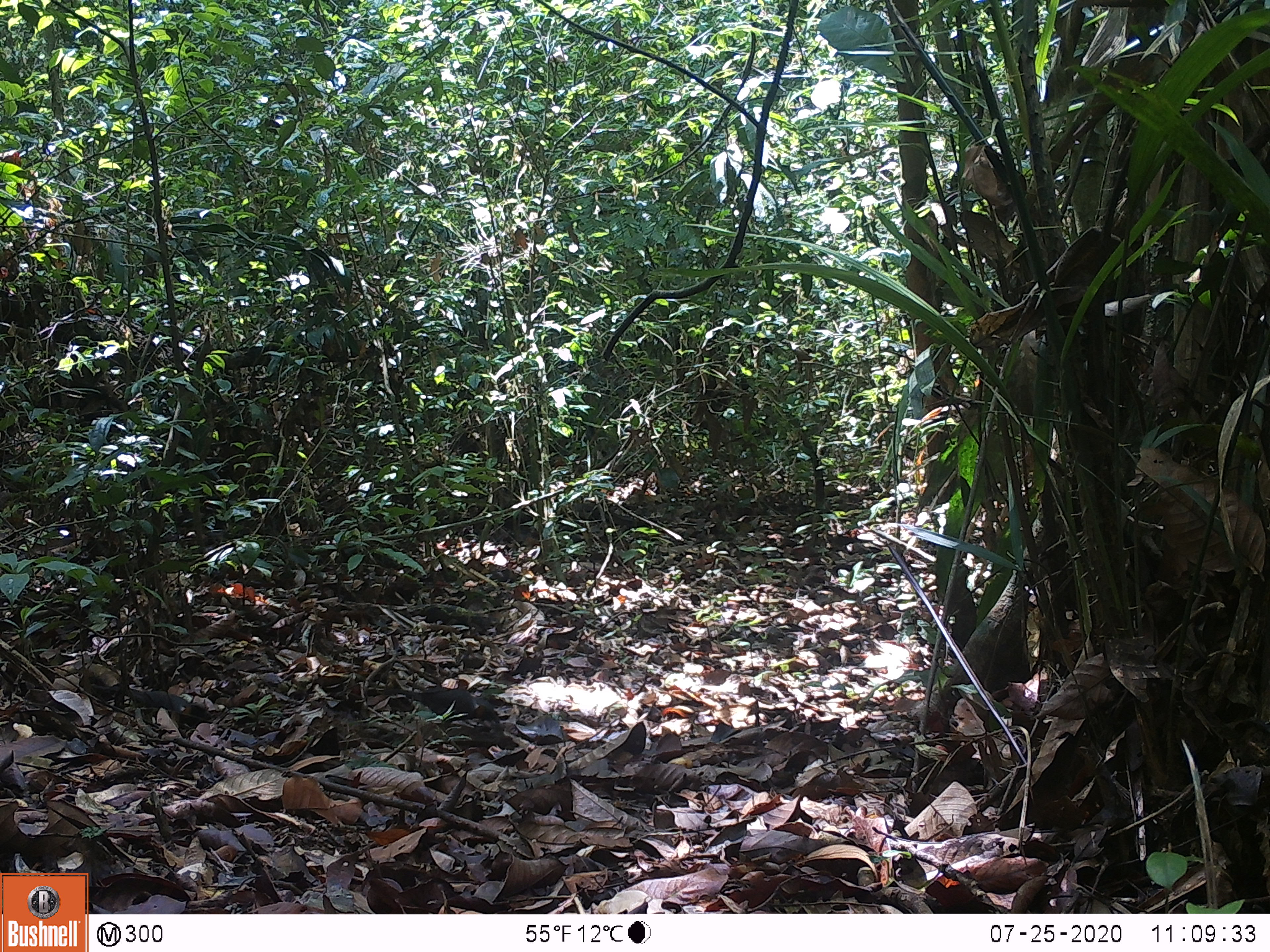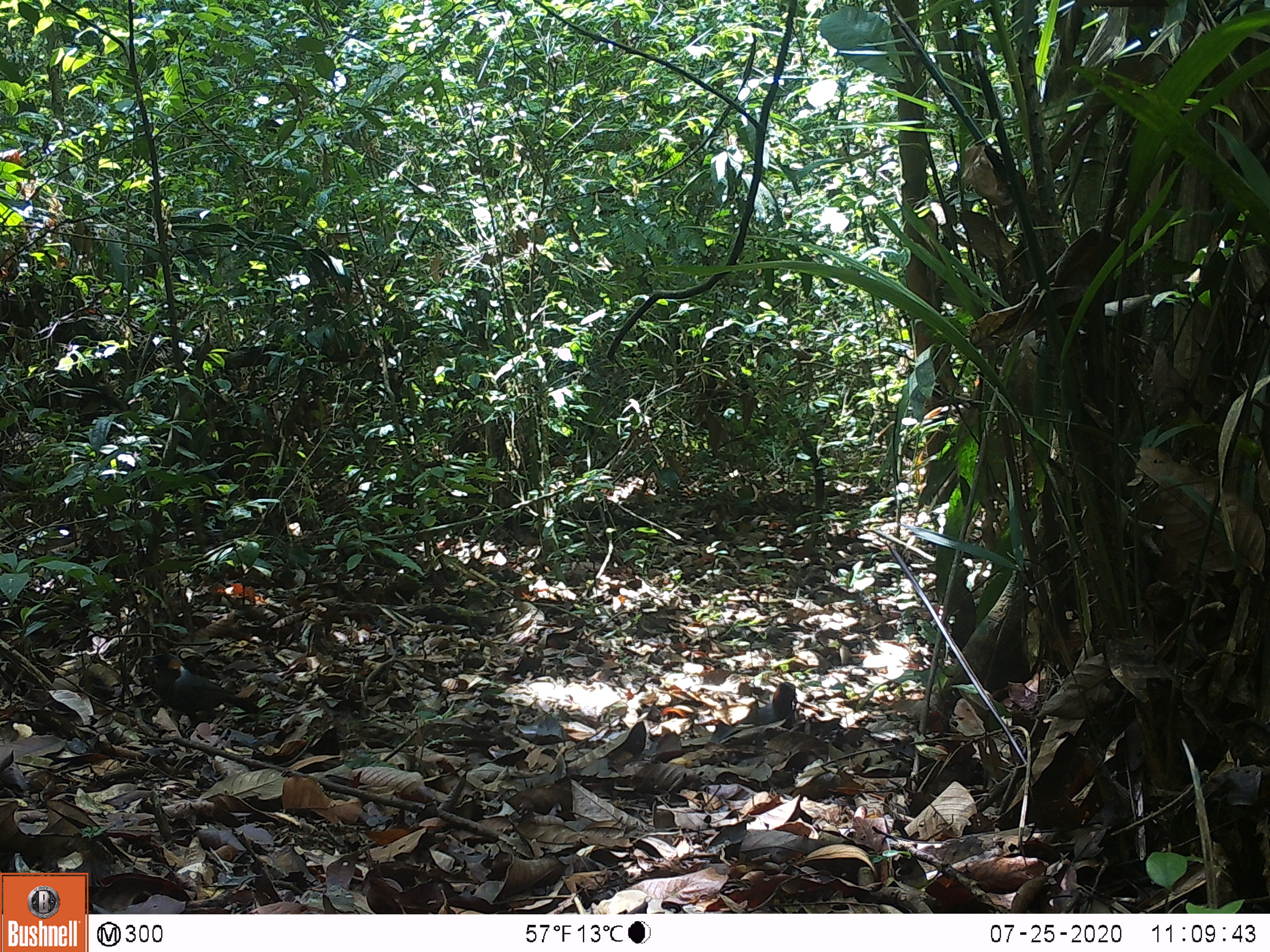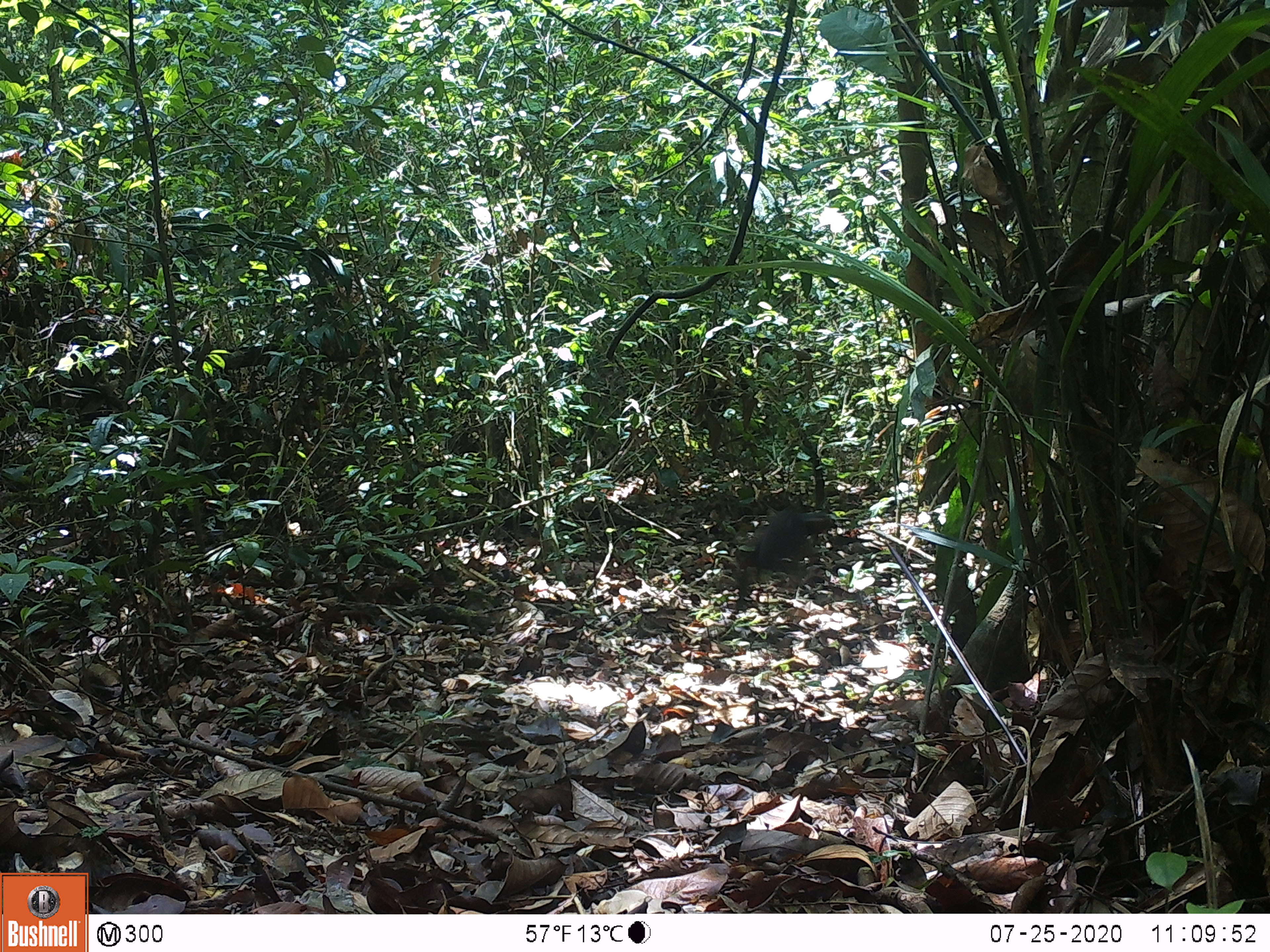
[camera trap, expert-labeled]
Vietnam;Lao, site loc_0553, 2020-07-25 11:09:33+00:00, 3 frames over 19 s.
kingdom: Animalia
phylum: Chordata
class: Aves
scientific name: Aves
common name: bird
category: unidentified bird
Unidentified bird (bird) (Aves). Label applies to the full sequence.